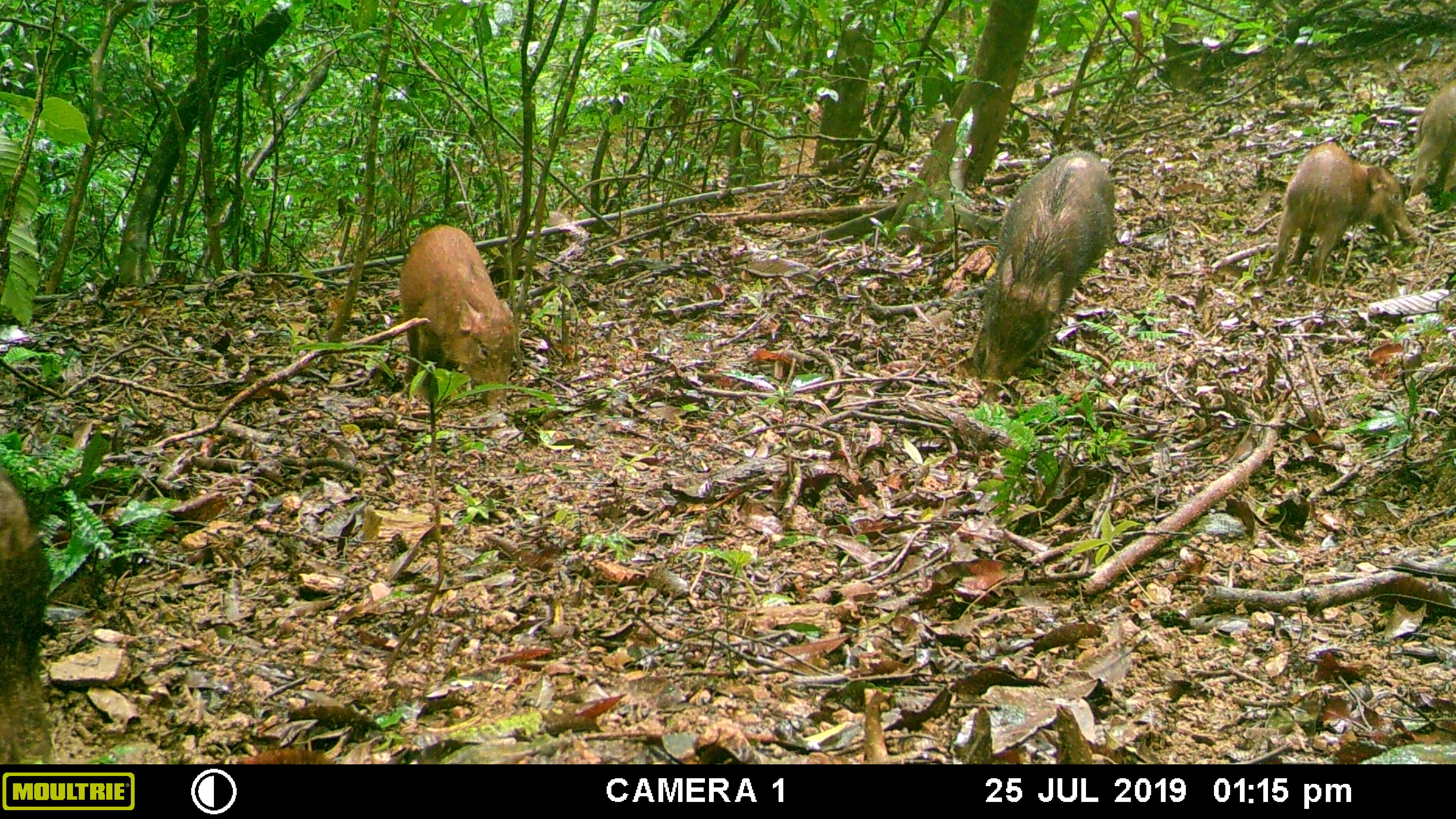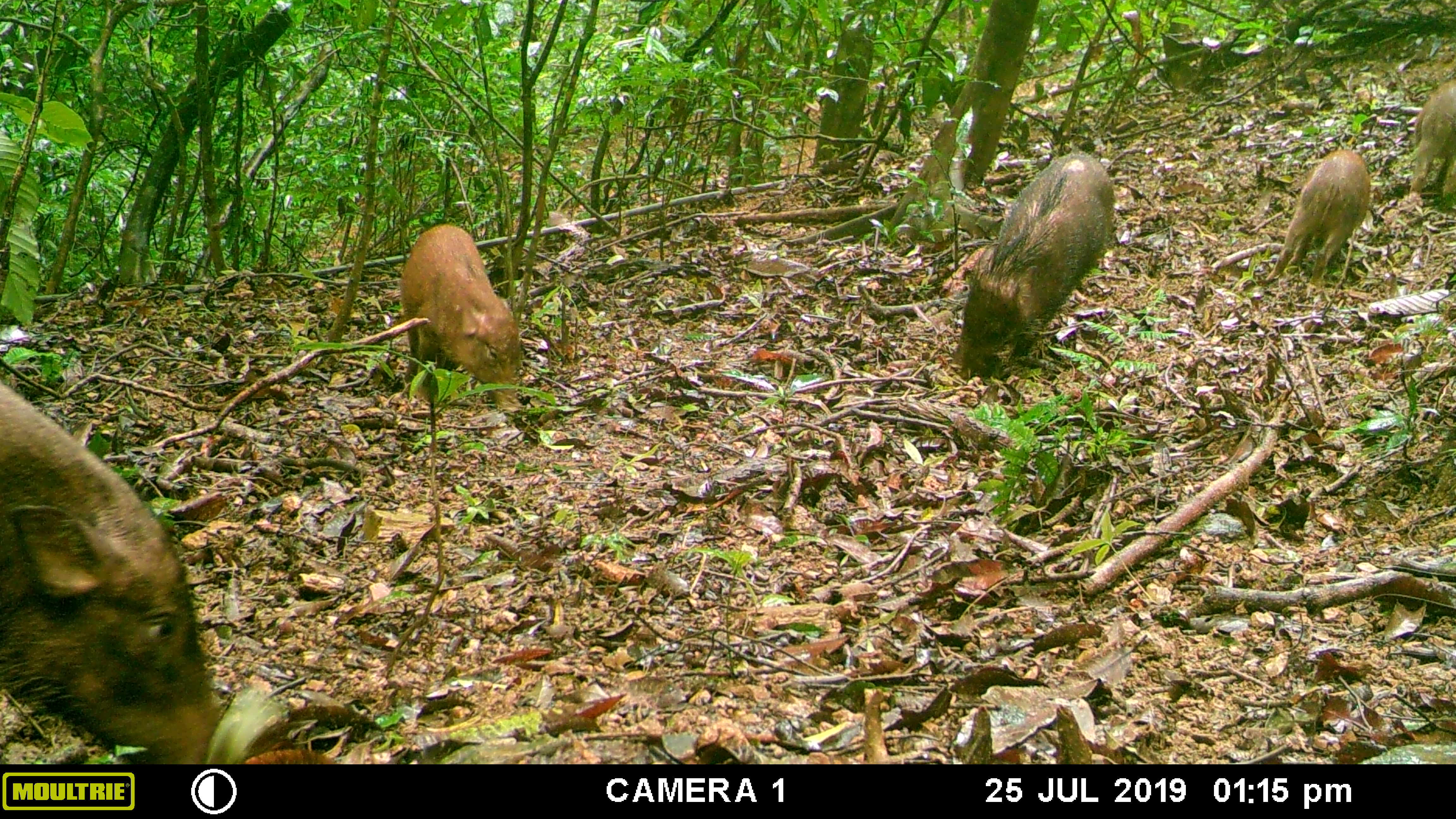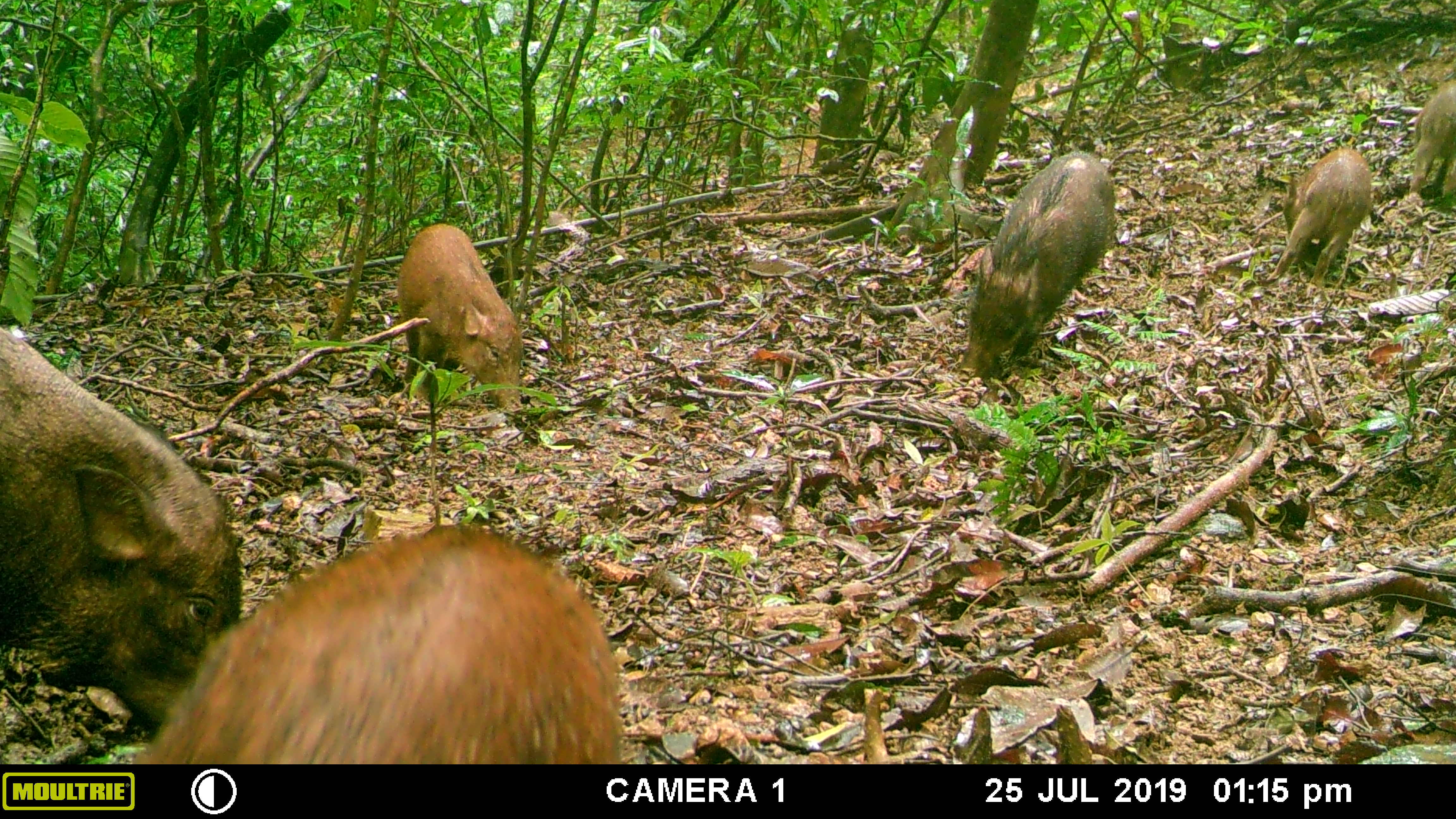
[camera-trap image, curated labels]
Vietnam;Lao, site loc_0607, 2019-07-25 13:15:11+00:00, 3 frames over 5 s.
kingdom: Animalia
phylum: Chordata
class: Mammalia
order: Artiodactyla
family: Suidae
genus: Sus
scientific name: Sus scrofa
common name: eurasian wild pig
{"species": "eurasian wild pig (Sus scrofa)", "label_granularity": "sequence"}